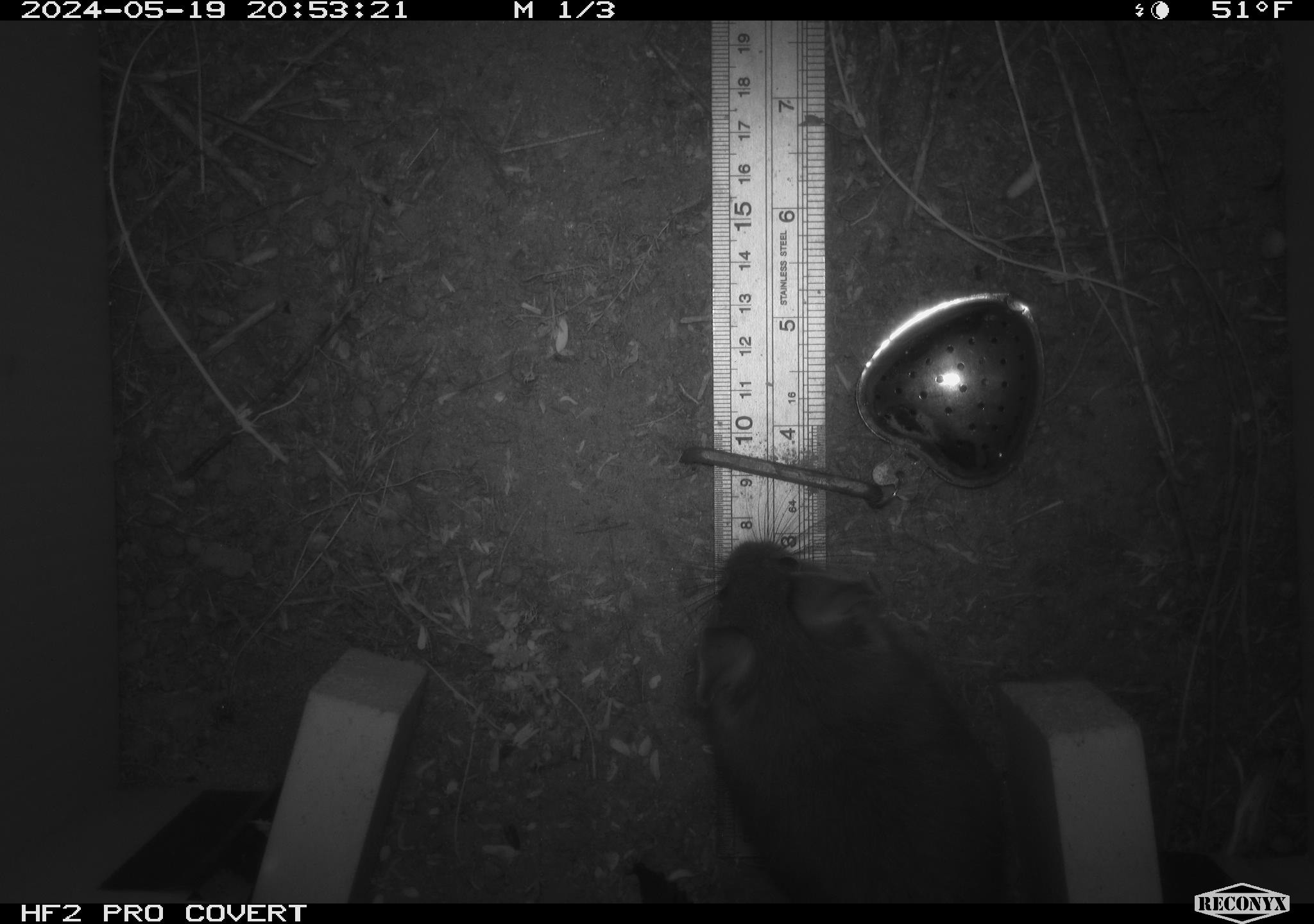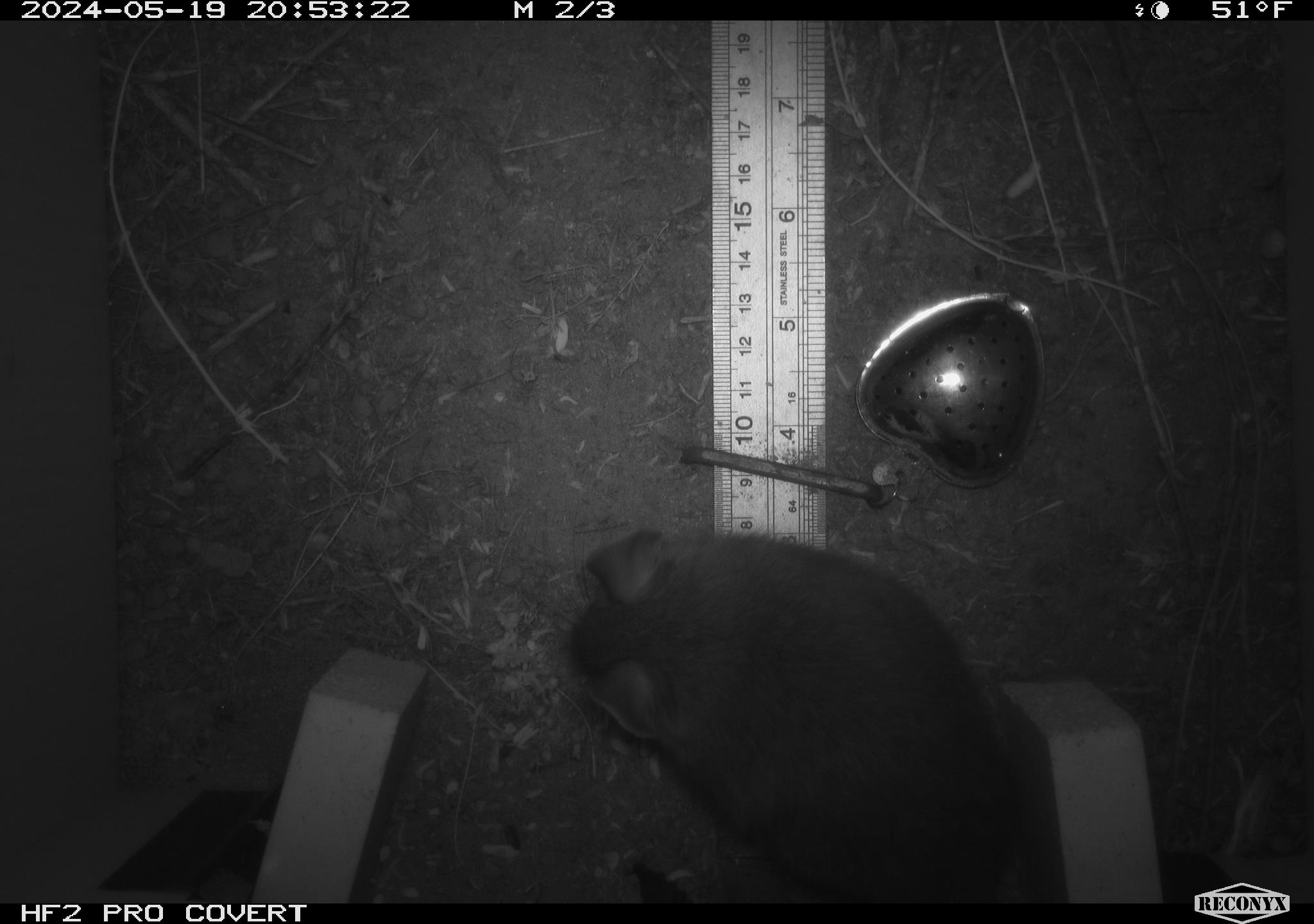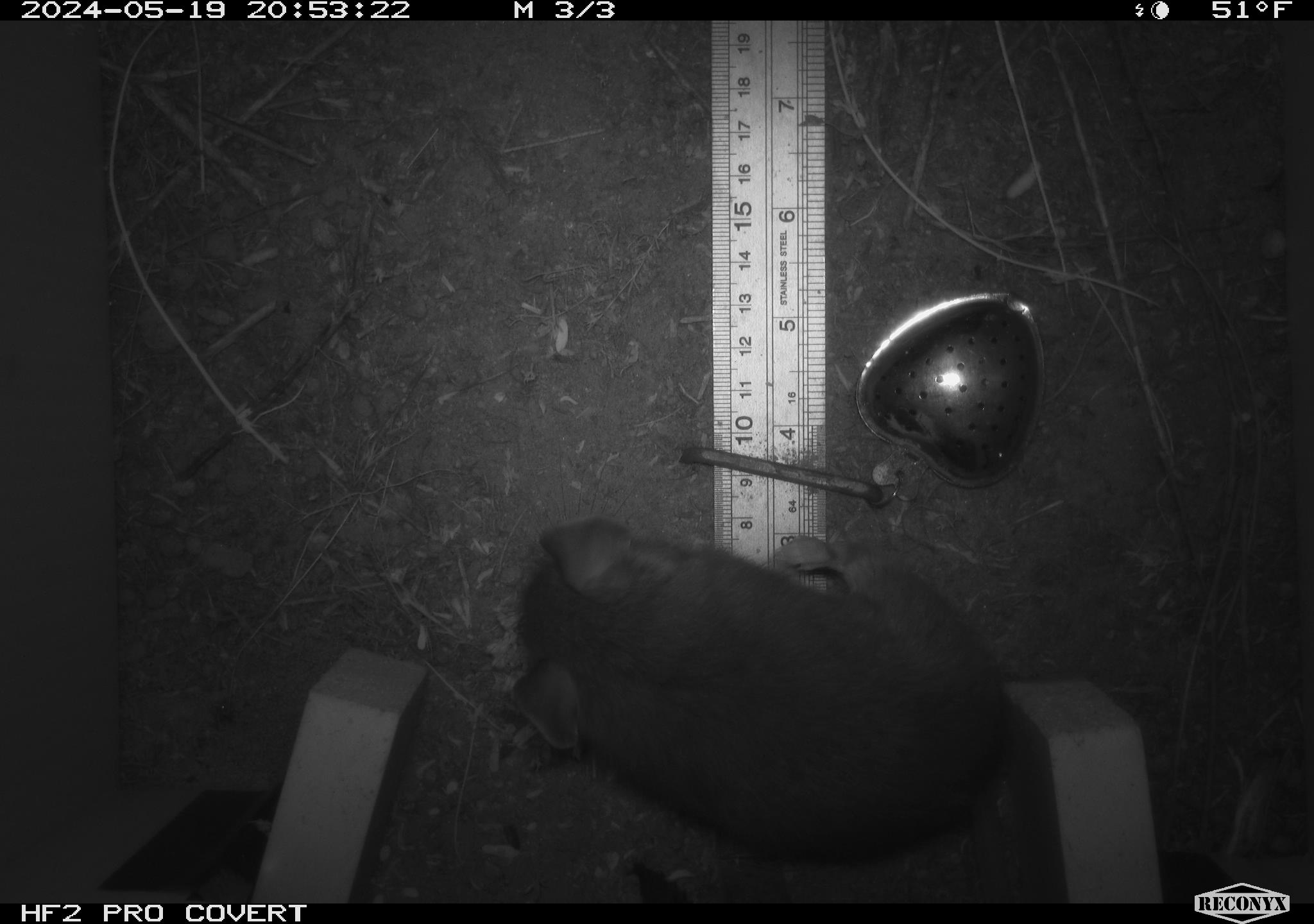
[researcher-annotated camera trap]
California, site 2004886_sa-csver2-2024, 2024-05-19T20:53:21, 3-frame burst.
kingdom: Animalia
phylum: Chordata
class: Mammalia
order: Rodentia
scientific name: Rodentia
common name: rodent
Rodent (Rodentia).